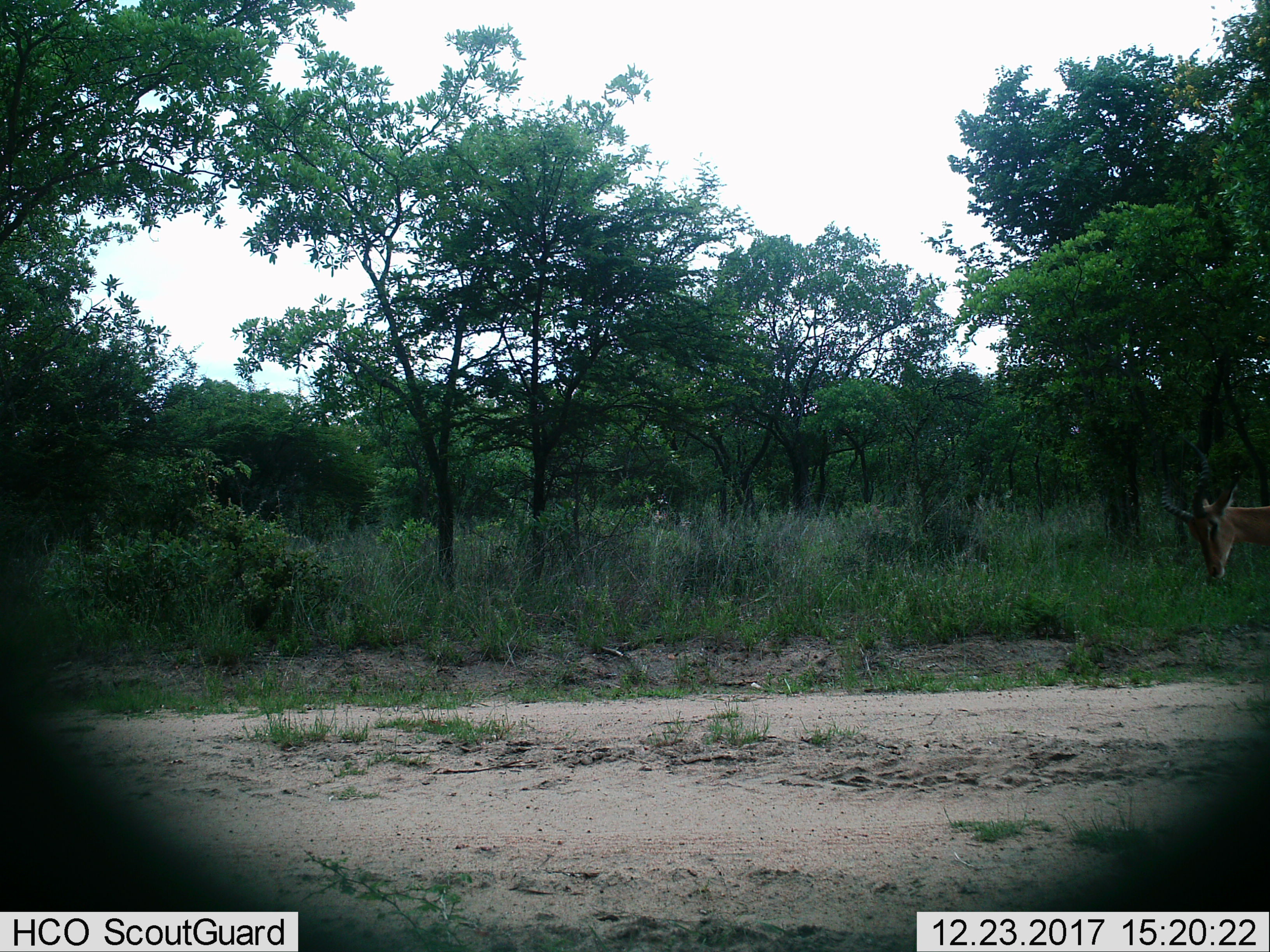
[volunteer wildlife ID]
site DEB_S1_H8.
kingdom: Animalia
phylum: Chordata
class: Mammalia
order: Artiodactyla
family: Bovidae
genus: Aepyceros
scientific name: Aepyceros melampus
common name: impala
Impala (Aepyceros melampus), count 1. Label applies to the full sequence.